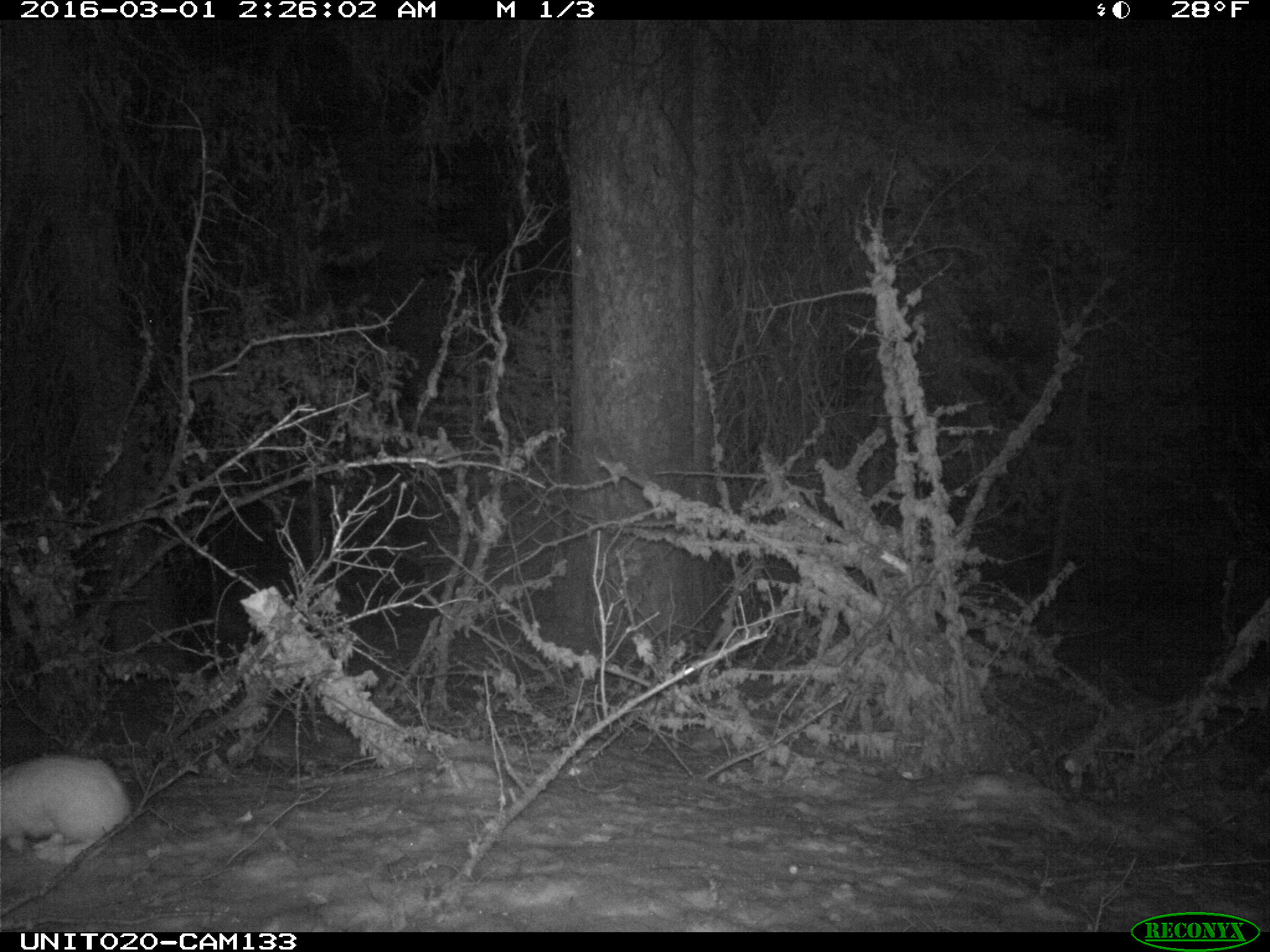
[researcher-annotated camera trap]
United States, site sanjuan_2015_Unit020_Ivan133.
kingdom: Animalia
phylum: Chordata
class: Mammalia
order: Lagomorpha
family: Leporidae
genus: Lepus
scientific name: Lepus americanus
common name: snowshoe hare